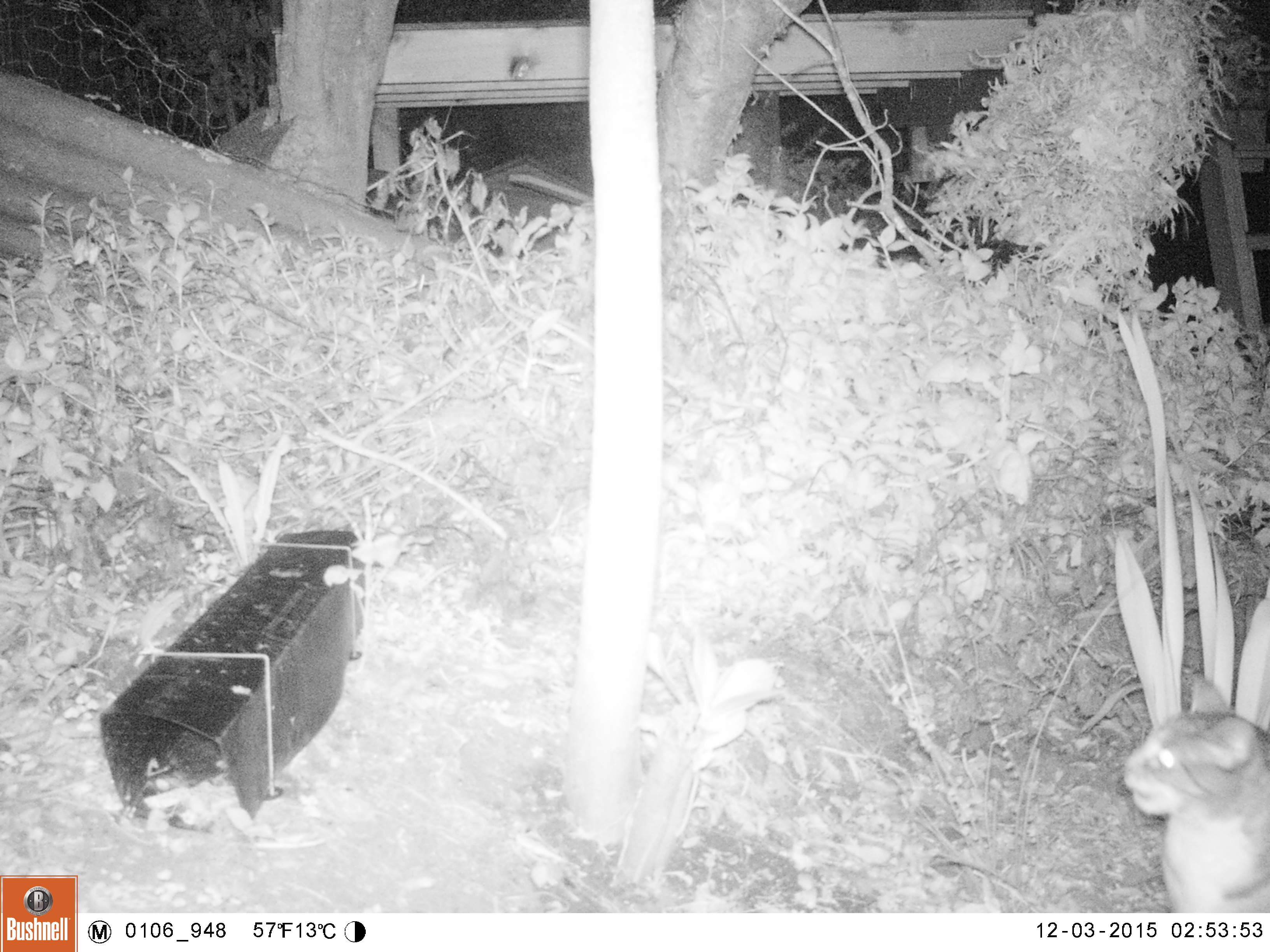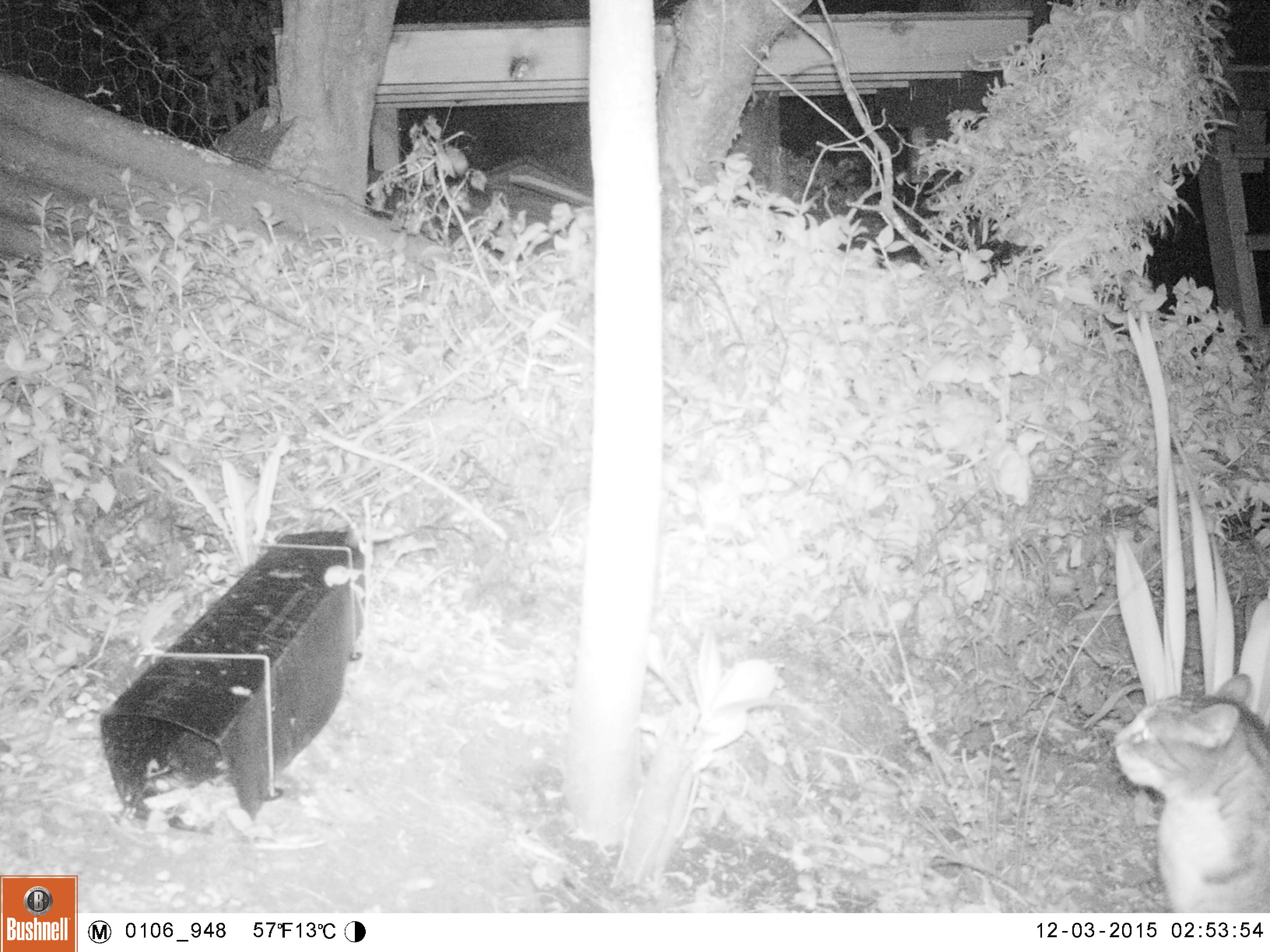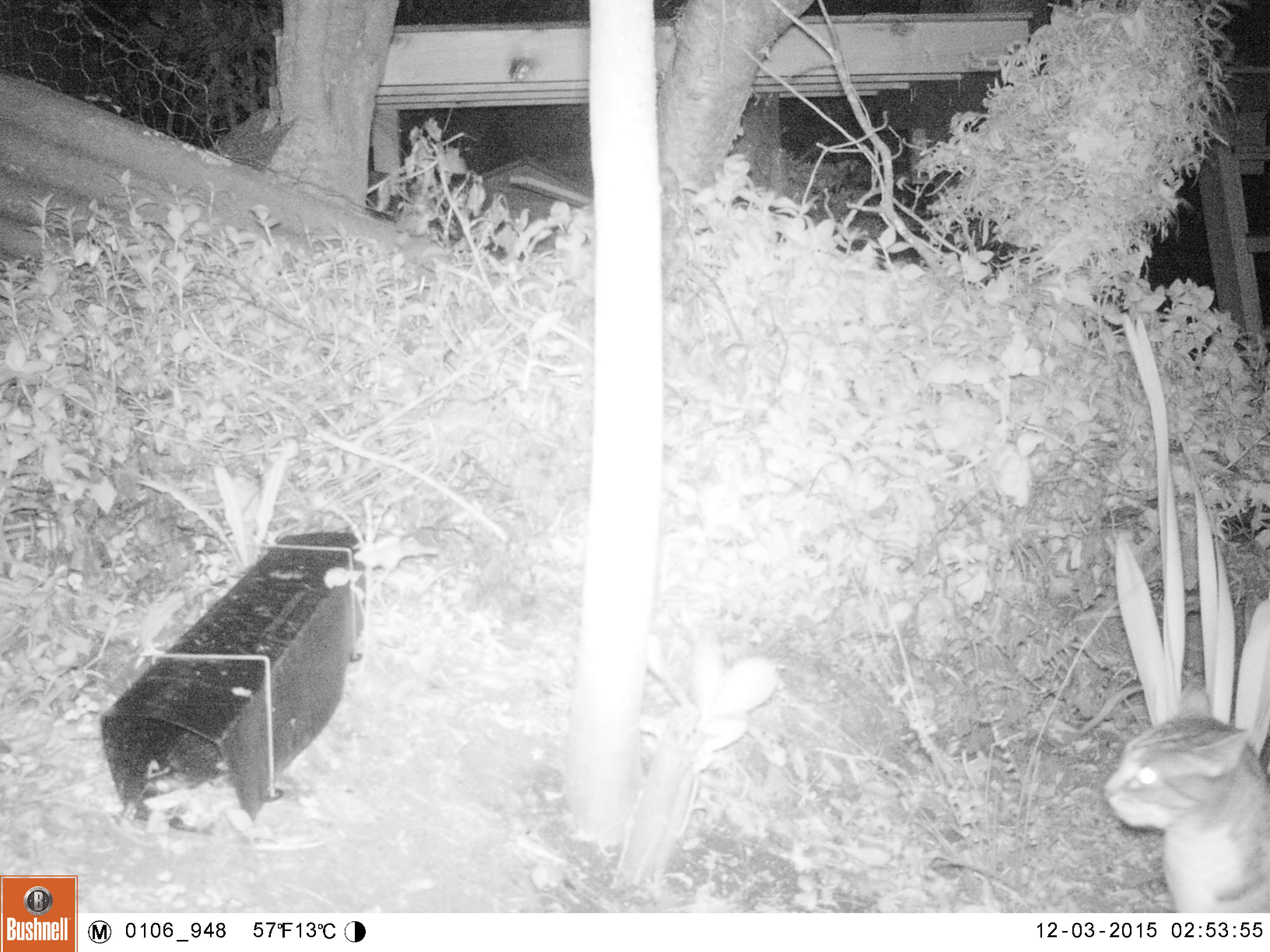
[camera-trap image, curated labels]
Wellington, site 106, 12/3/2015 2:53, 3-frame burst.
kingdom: Animalia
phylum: Chordata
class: Mammalia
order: Carnivora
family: Felidae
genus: Felis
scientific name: Felis catus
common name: cat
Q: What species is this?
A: Cat (Felis catus).